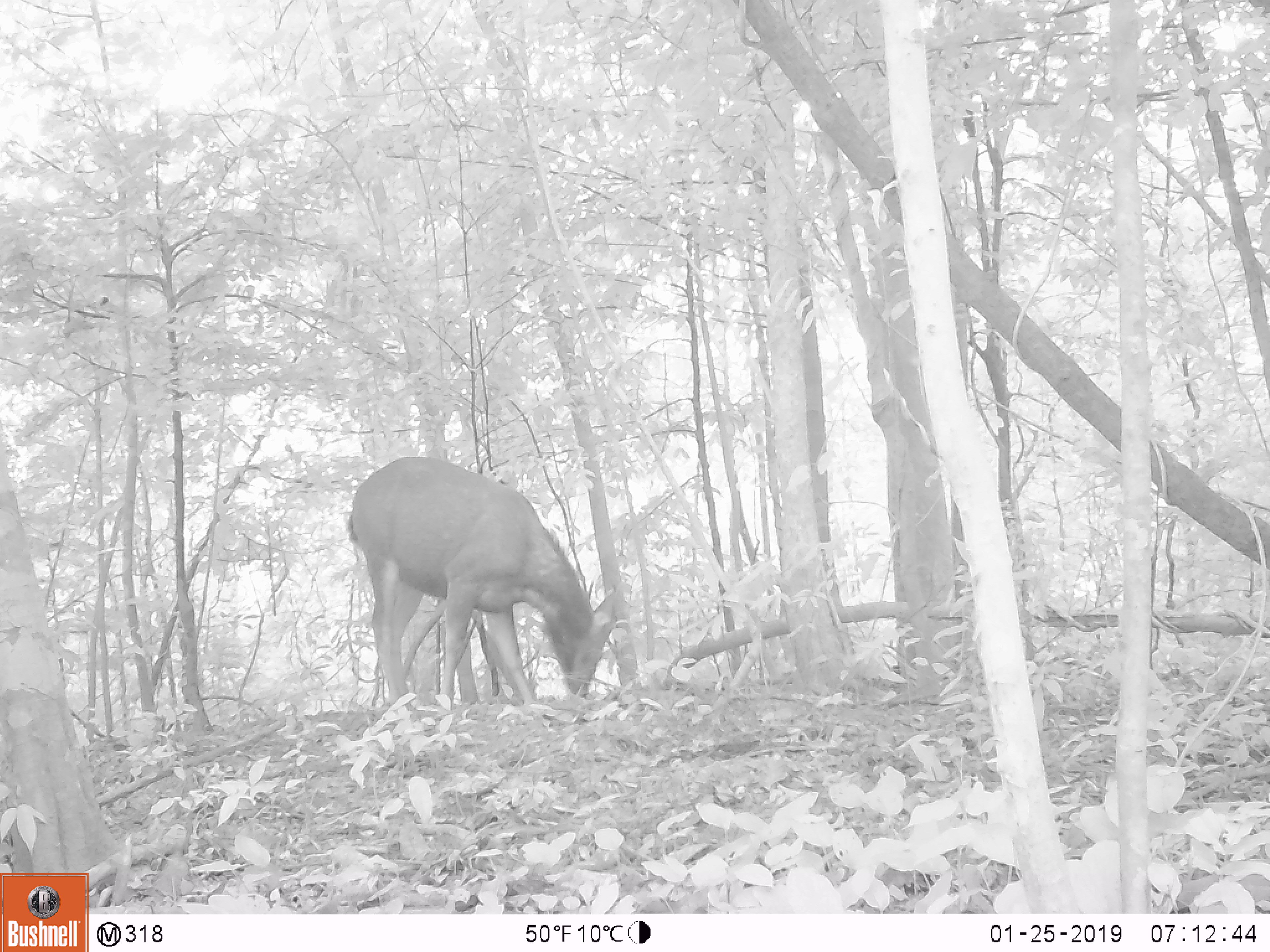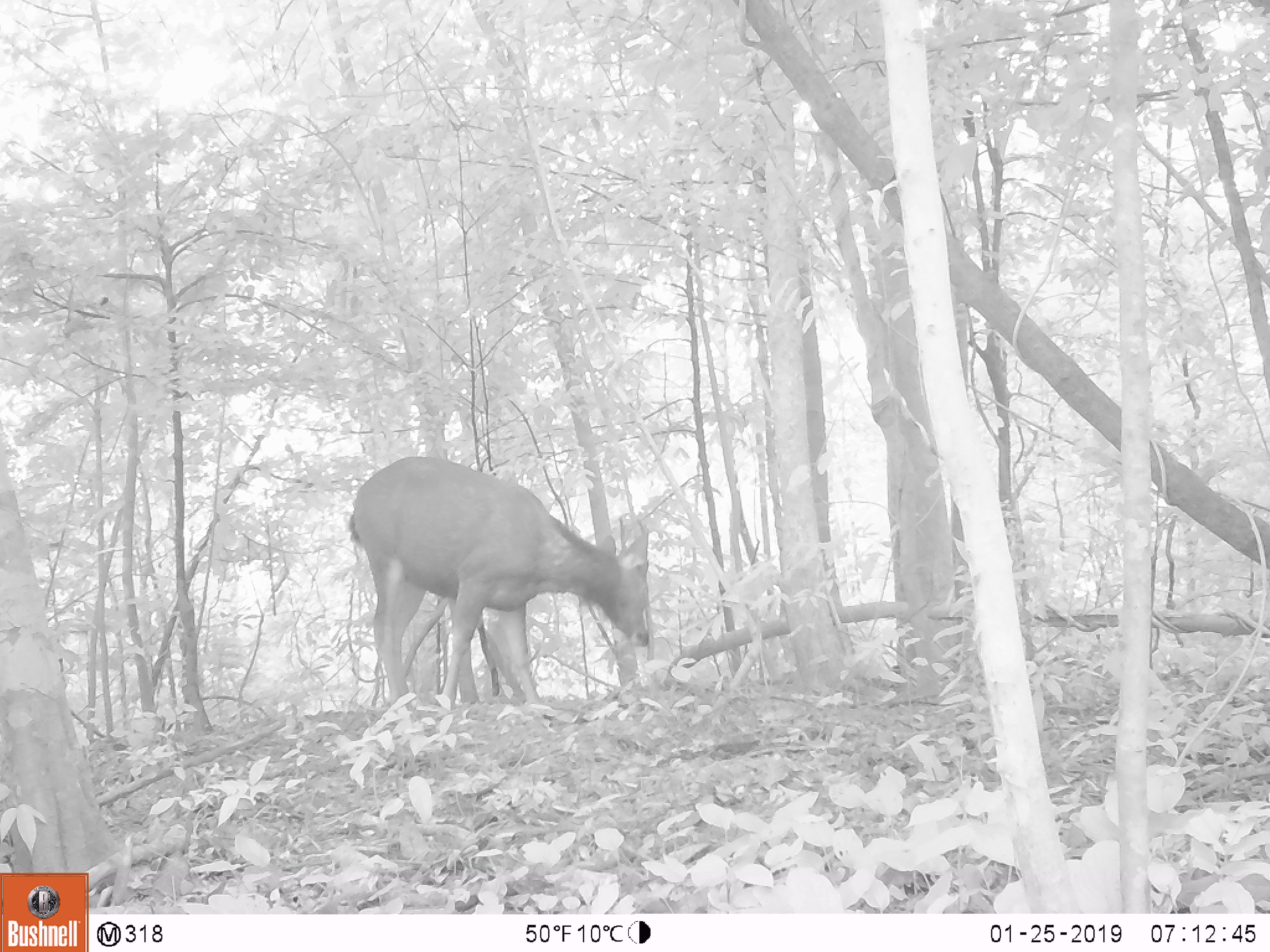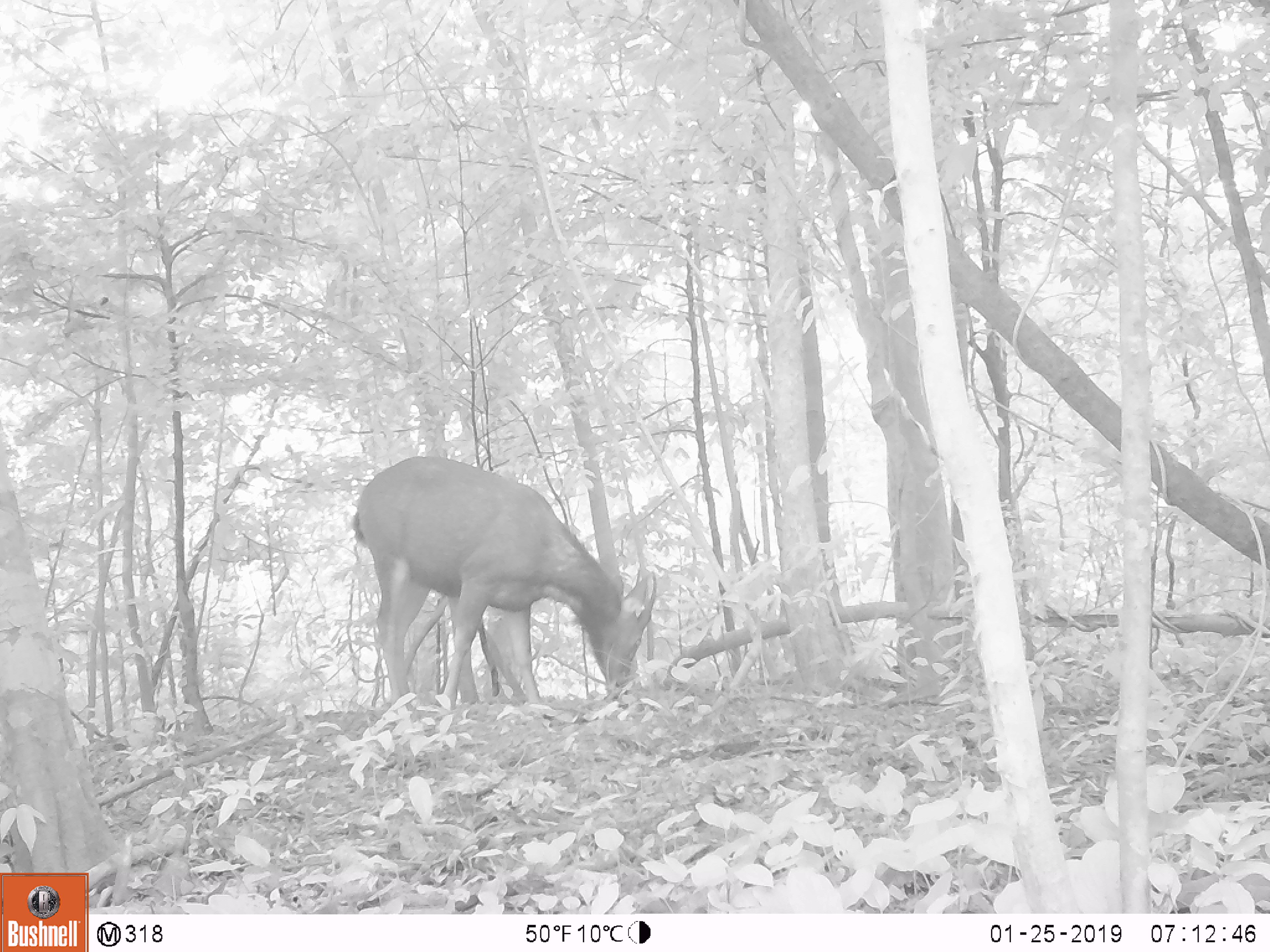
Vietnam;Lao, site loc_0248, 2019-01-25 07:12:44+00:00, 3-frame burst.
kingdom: Animalia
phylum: Chordata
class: Mammalia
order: Artiodactyla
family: Cervidae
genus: Rusa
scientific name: Rusa unicolor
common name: sambar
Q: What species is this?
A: Sambar (Rusa unicolor).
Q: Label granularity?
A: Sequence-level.